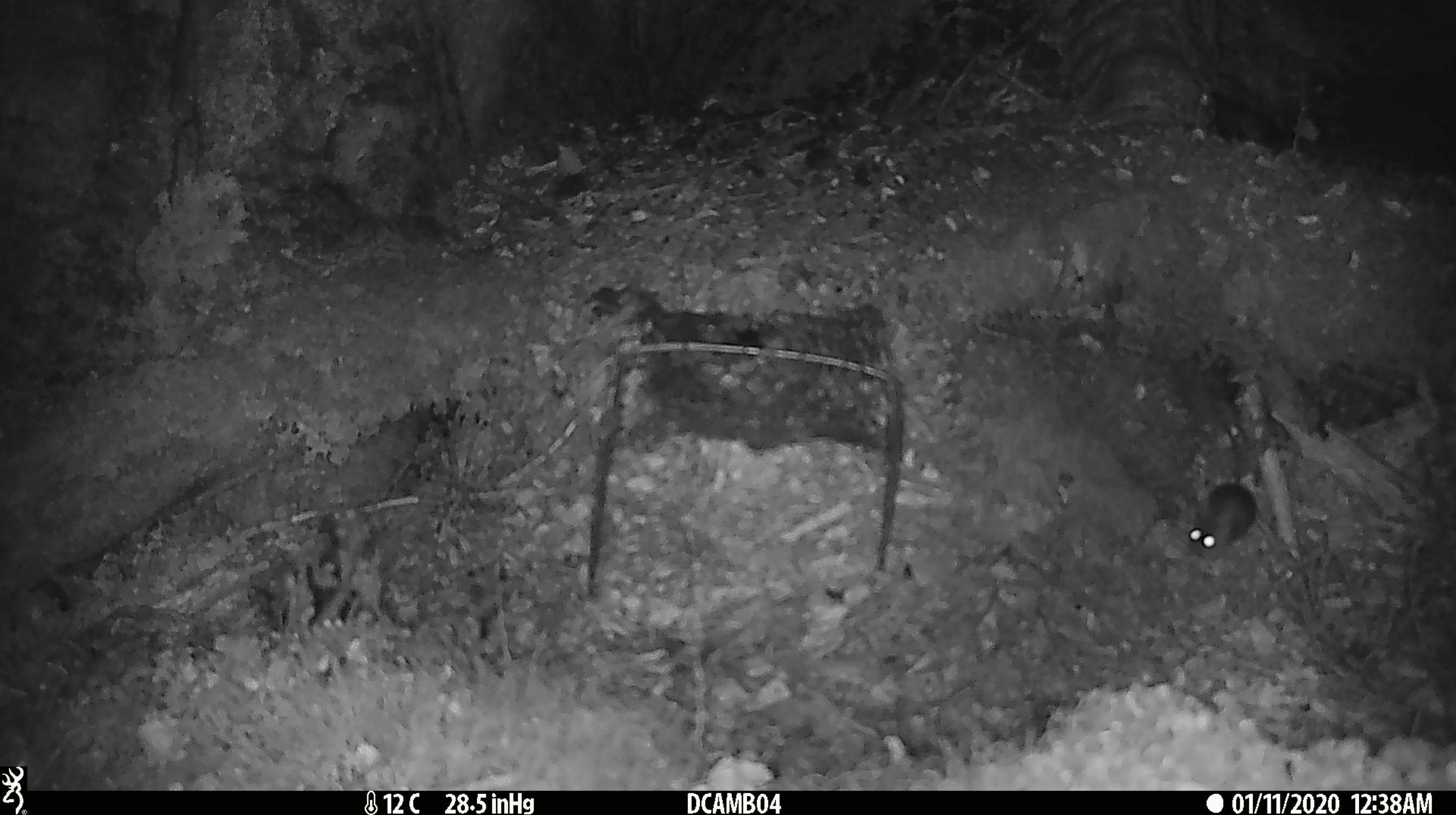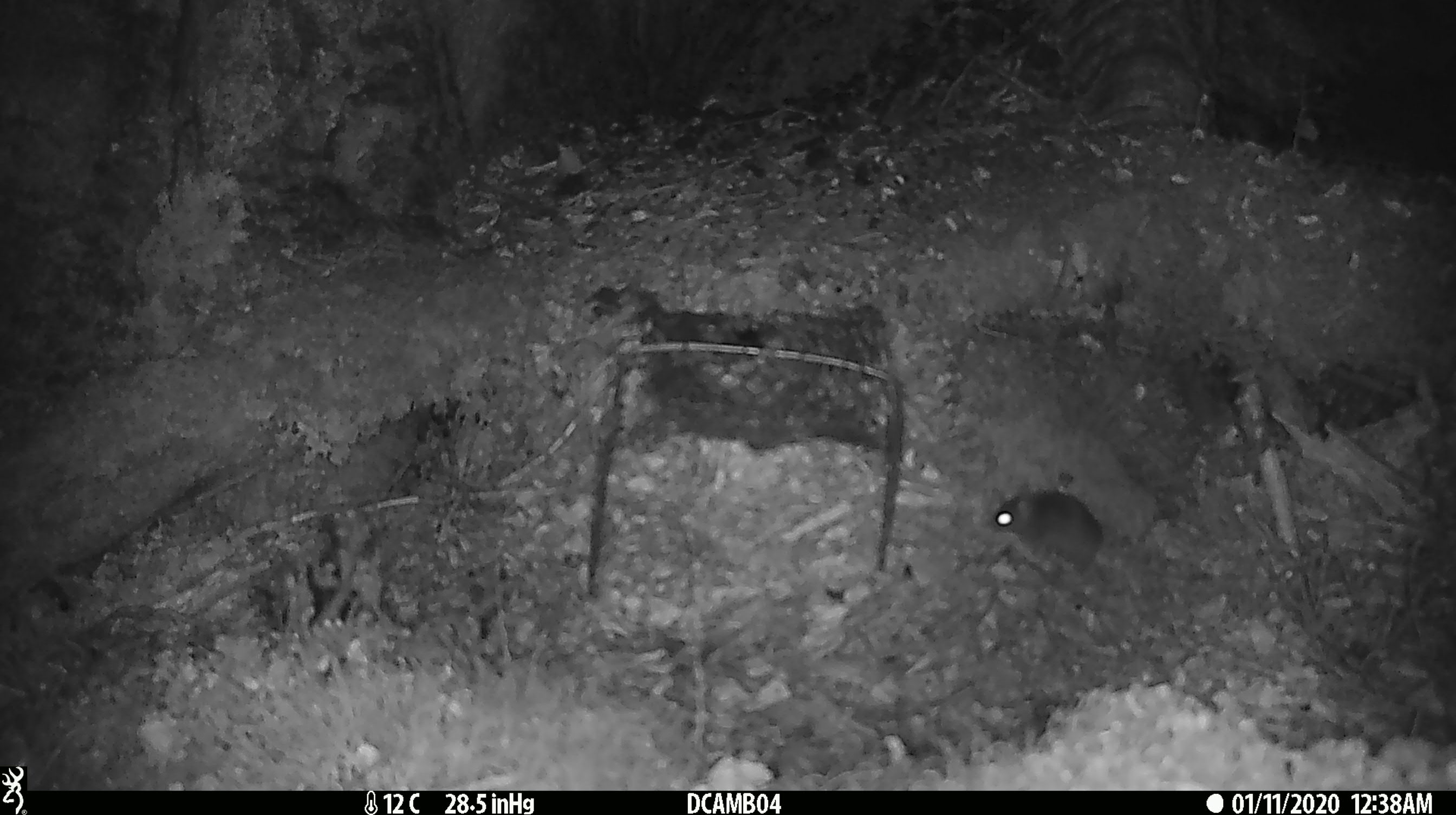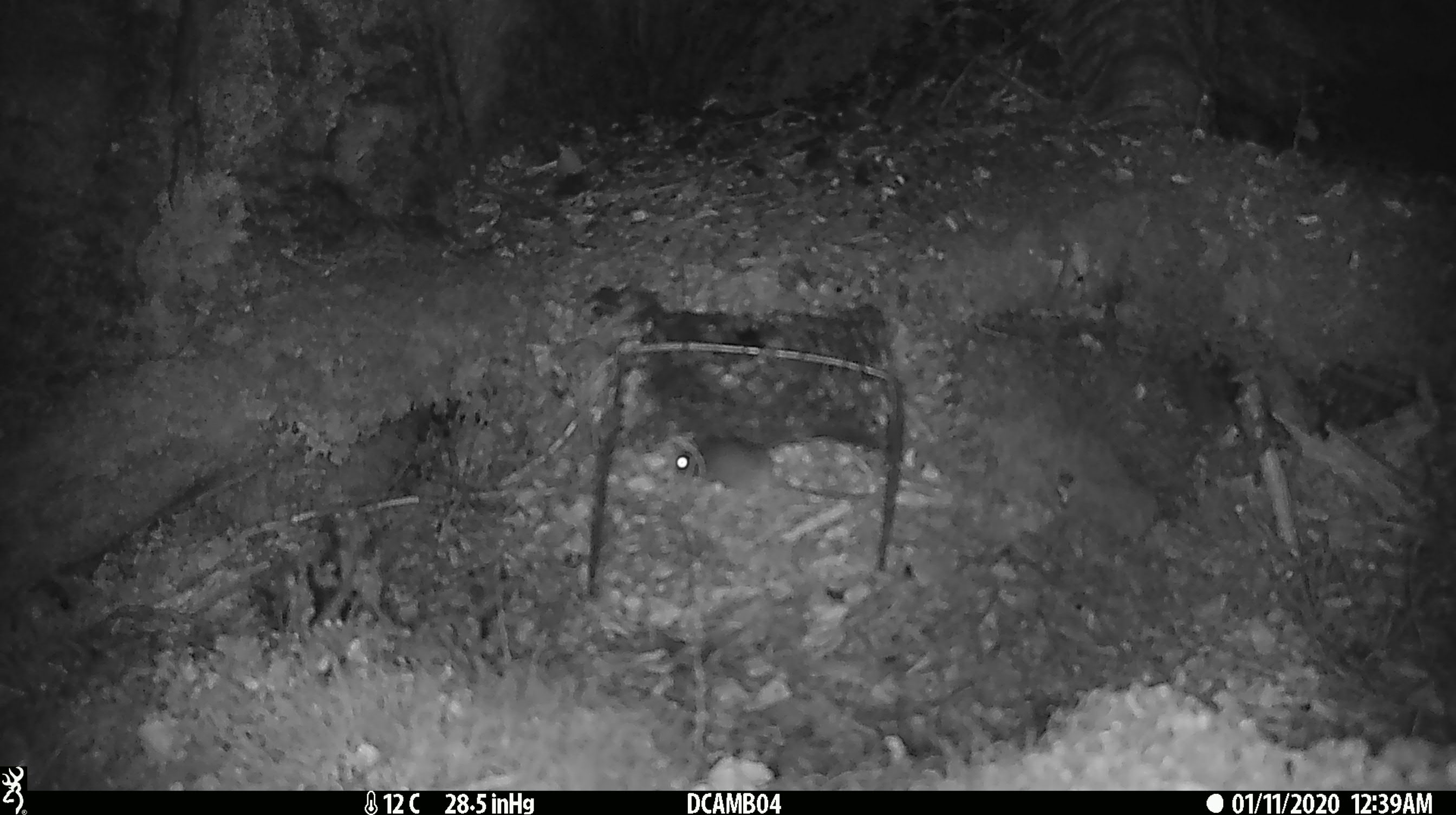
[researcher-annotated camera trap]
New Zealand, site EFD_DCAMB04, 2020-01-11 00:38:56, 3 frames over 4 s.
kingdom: Animalia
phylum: Chordata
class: Mammalia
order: Rodentia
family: Muridae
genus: Mus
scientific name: Mus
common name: mouse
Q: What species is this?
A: Mouse (Mus).